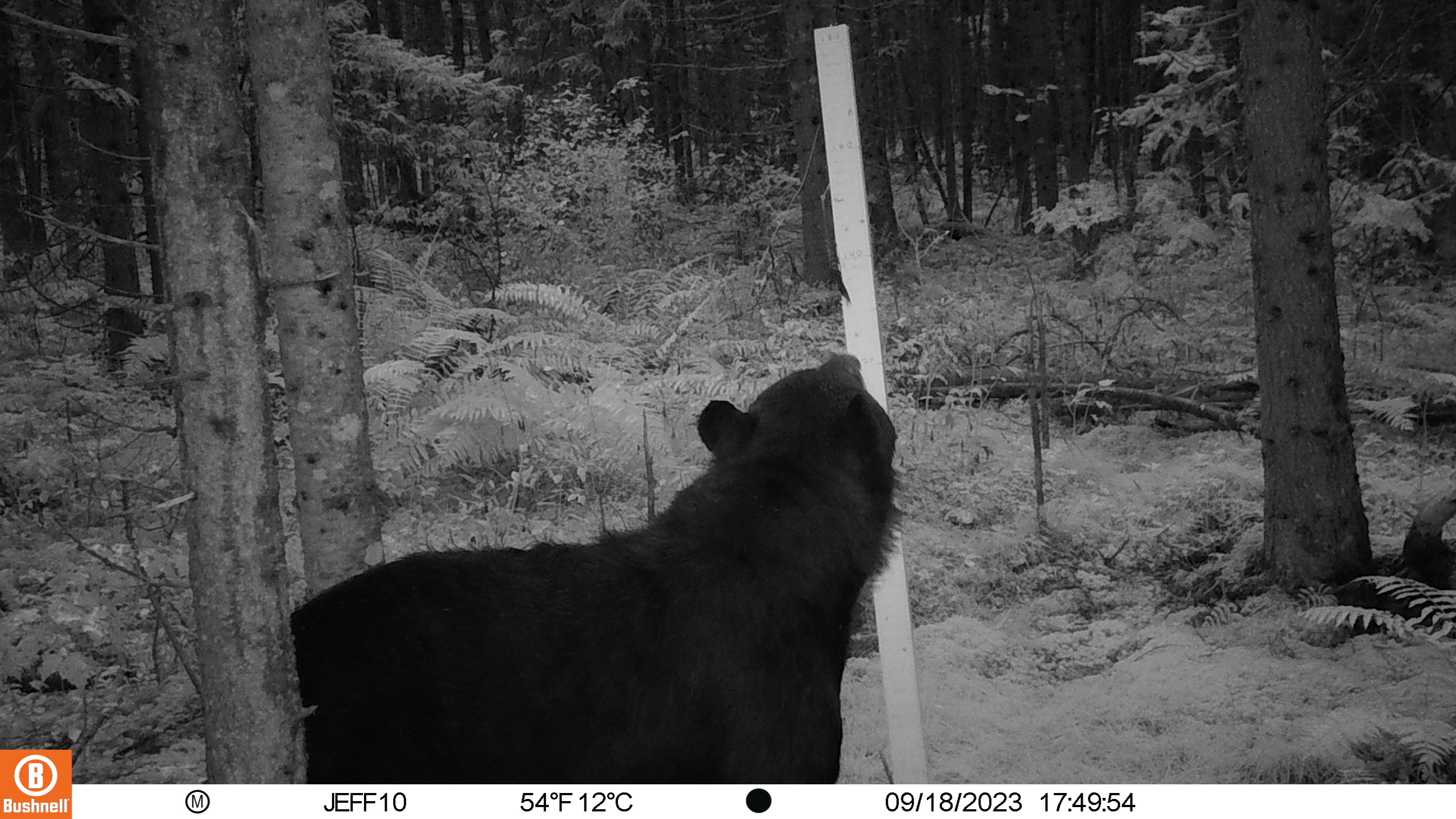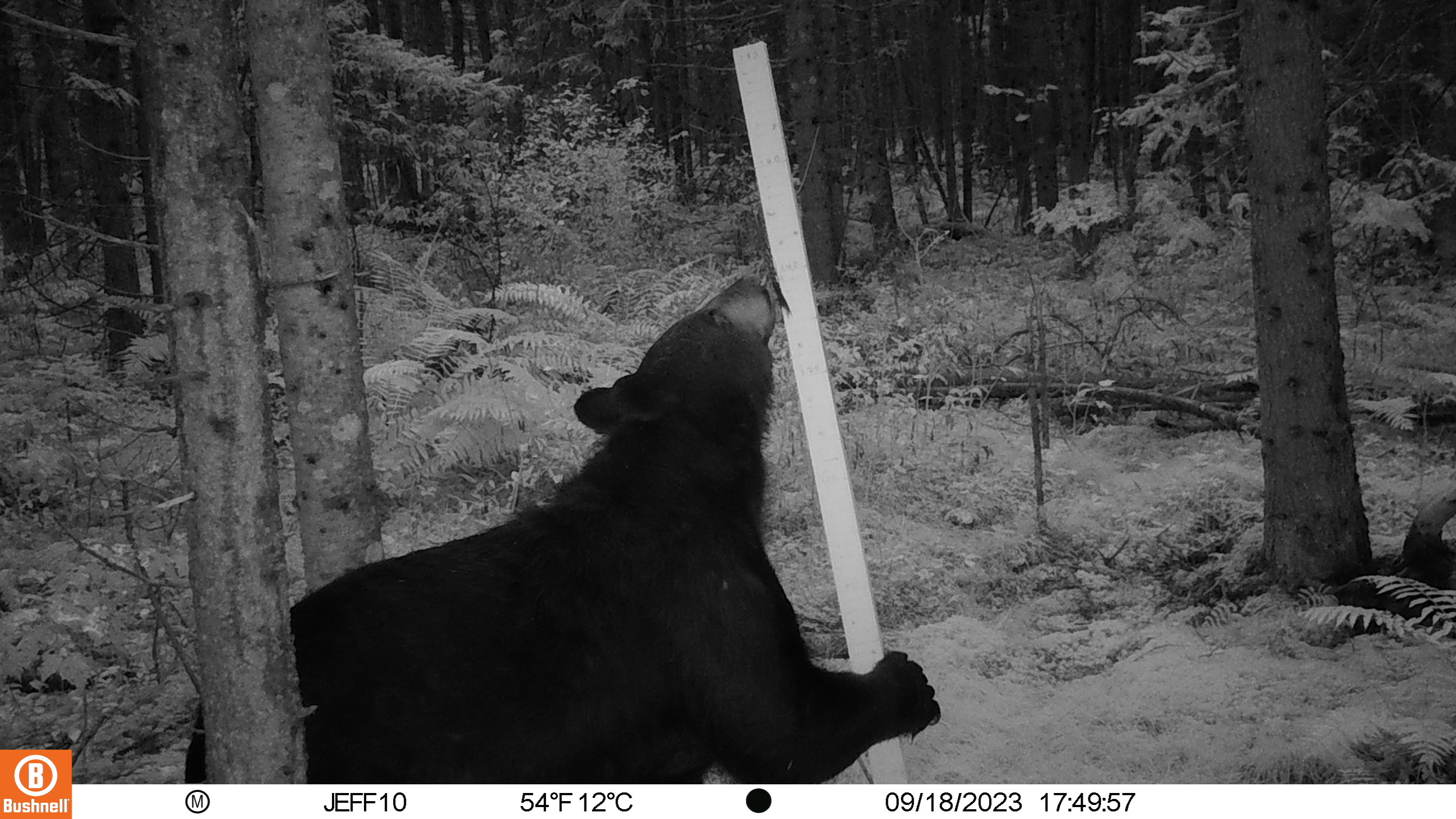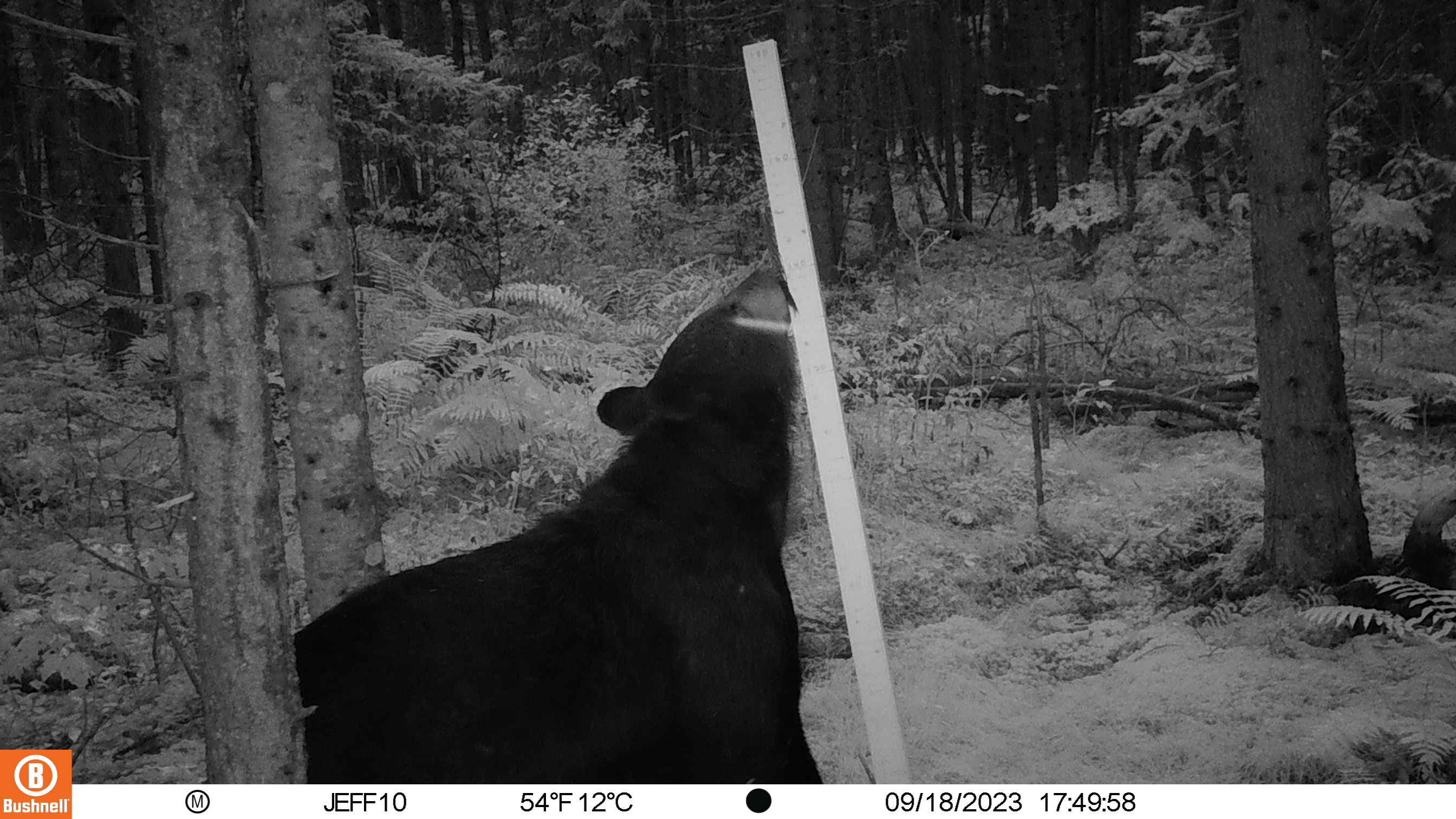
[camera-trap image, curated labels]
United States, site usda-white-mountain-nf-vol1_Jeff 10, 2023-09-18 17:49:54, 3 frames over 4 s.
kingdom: Animalia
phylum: Chordata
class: Mammalia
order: Carnivora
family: Ursidae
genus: Ursus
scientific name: Ursus americanus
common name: black bear